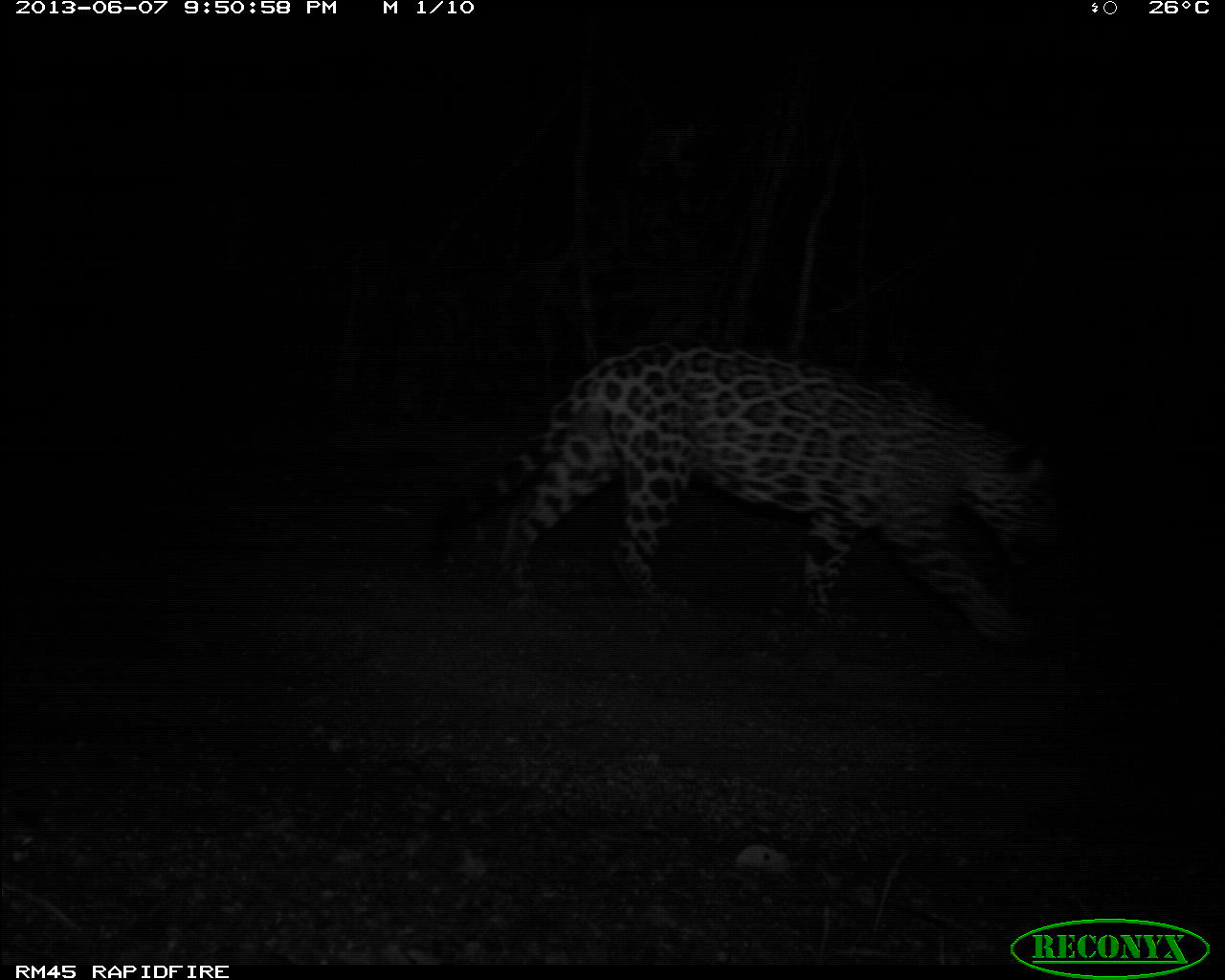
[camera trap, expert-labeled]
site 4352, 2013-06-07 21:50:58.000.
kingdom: Animalia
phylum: Chordata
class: Mammalia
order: Carnivora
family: Felidae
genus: Panthera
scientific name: Panthera onca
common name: jaguar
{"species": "Panthera onca (jaguar)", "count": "1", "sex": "male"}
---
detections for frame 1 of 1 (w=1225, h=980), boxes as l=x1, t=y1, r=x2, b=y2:
panthera onca: l=431, t=340, r=1061, b=648